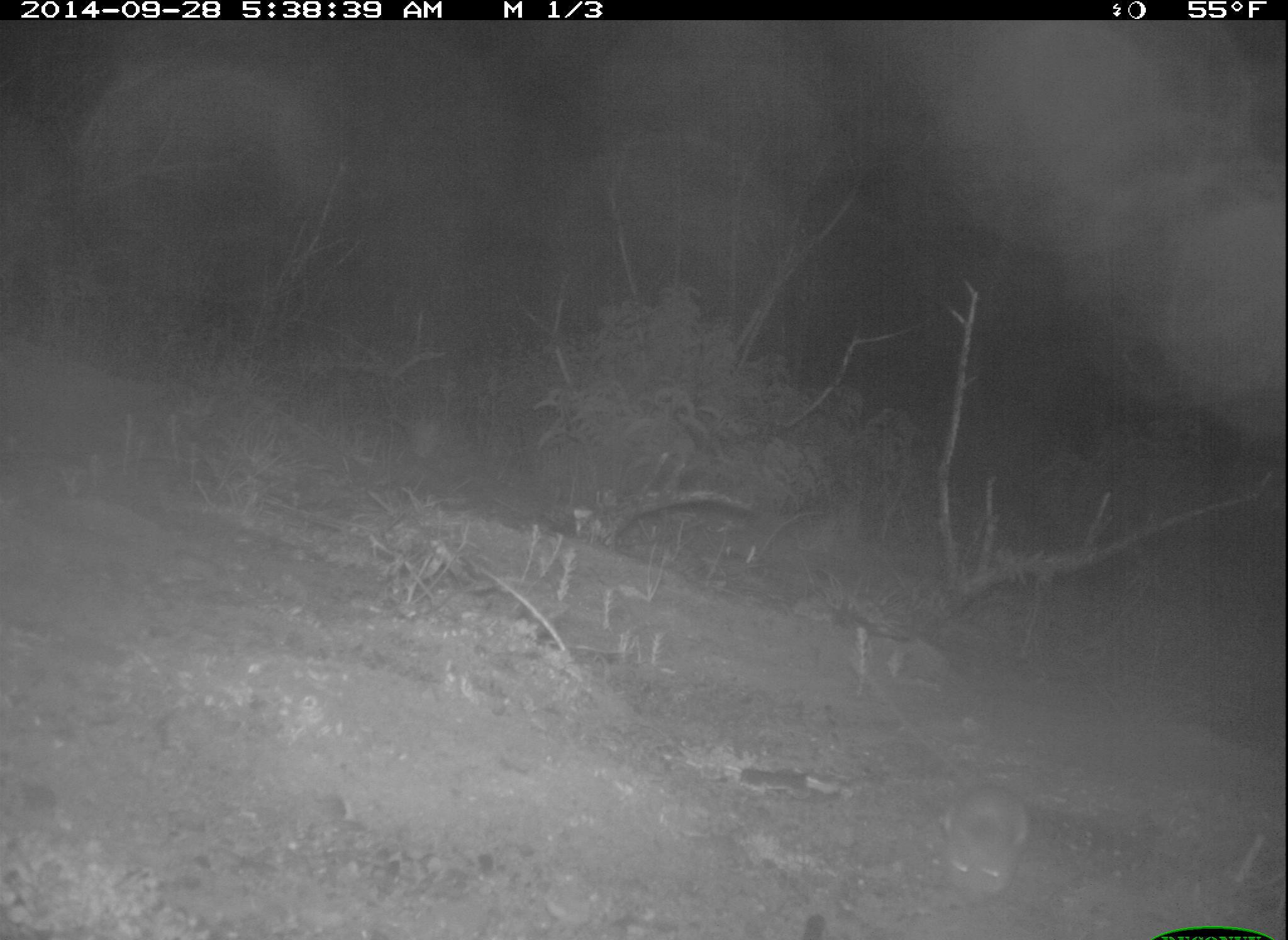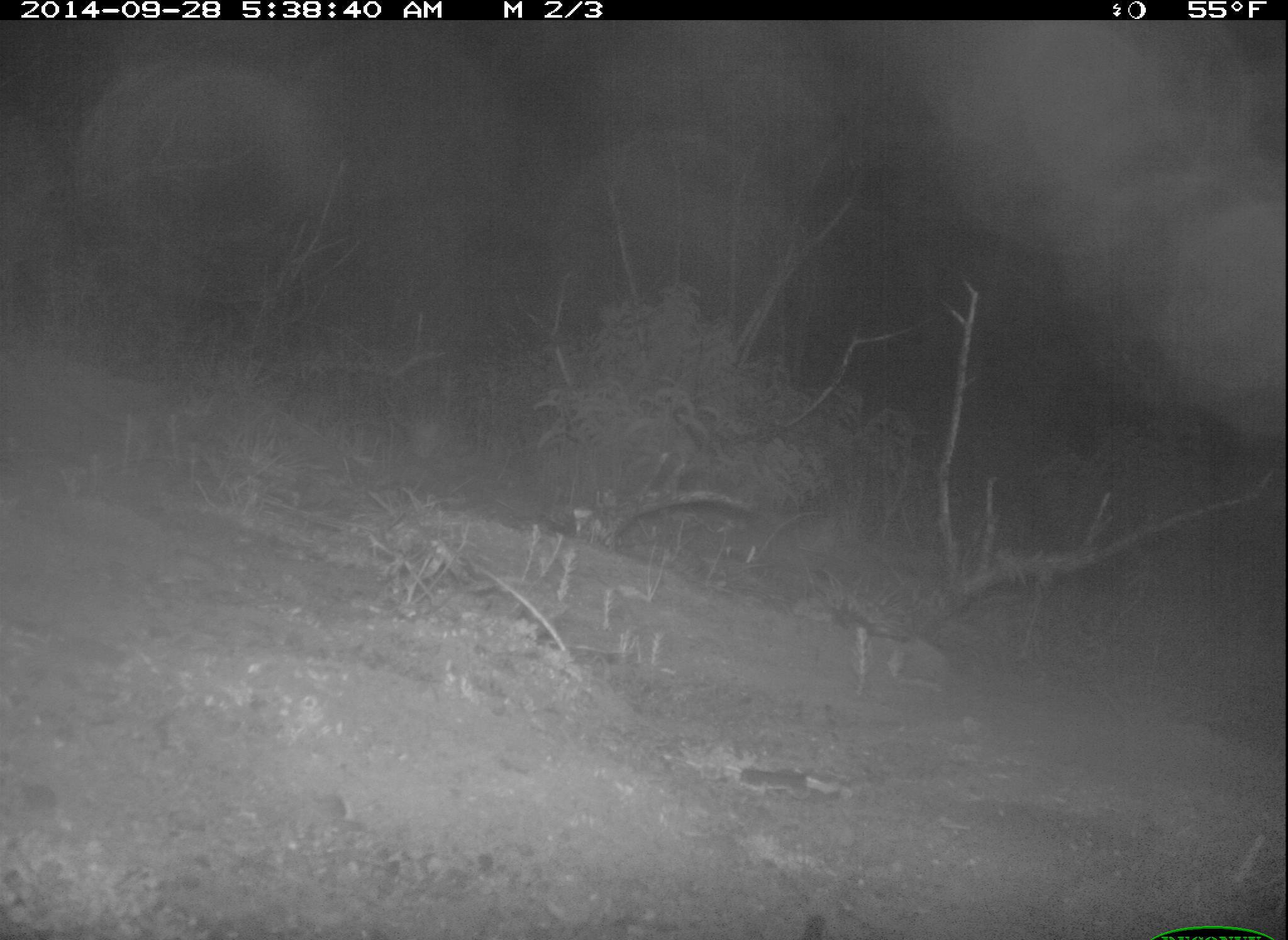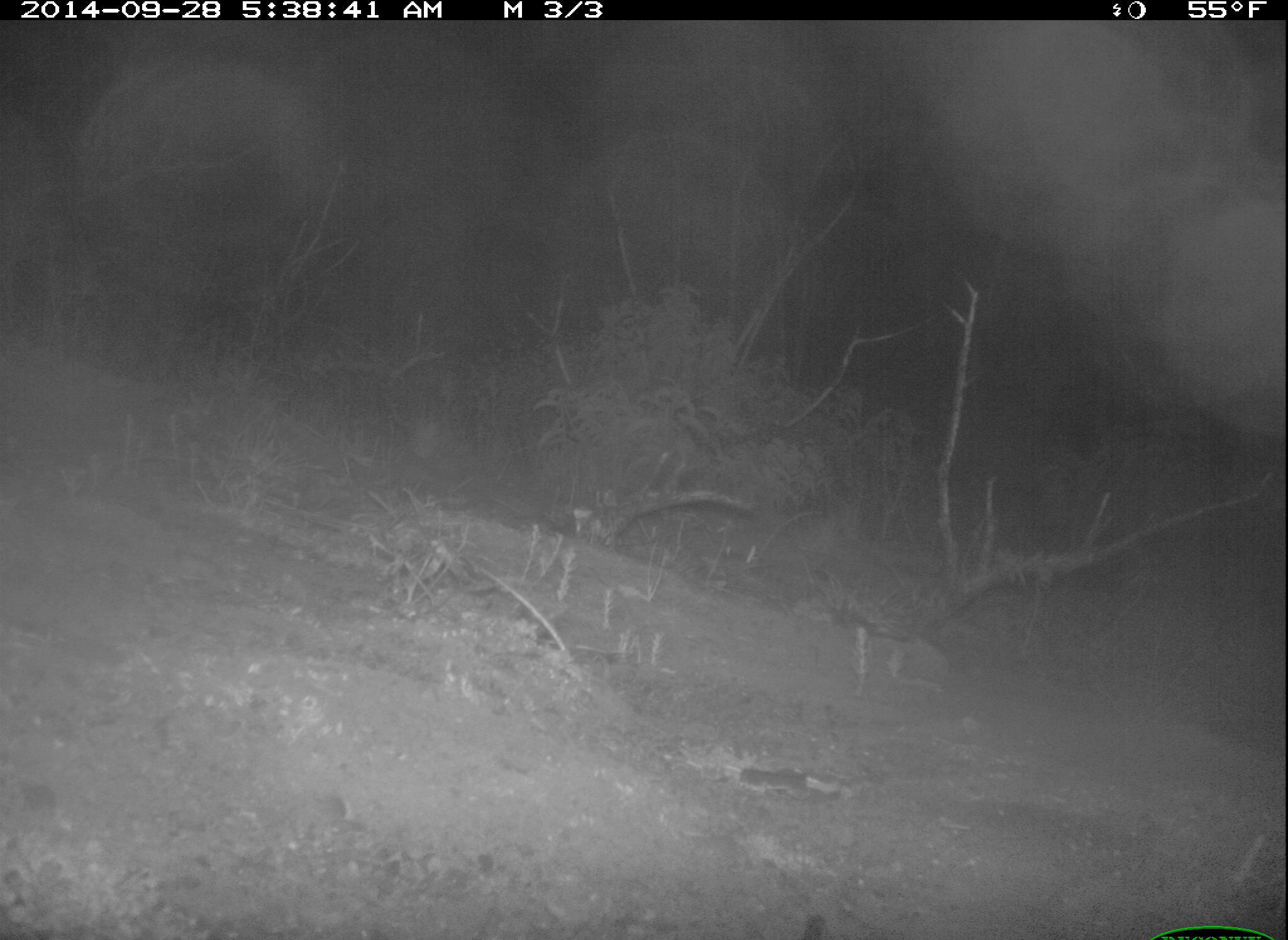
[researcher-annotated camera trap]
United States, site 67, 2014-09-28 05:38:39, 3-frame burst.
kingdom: Animalia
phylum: Chordata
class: Mammalia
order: Rodentia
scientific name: Rodentia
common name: rodent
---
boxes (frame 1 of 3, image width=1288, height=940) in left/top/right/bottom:
rodent: 833/648/1038/903